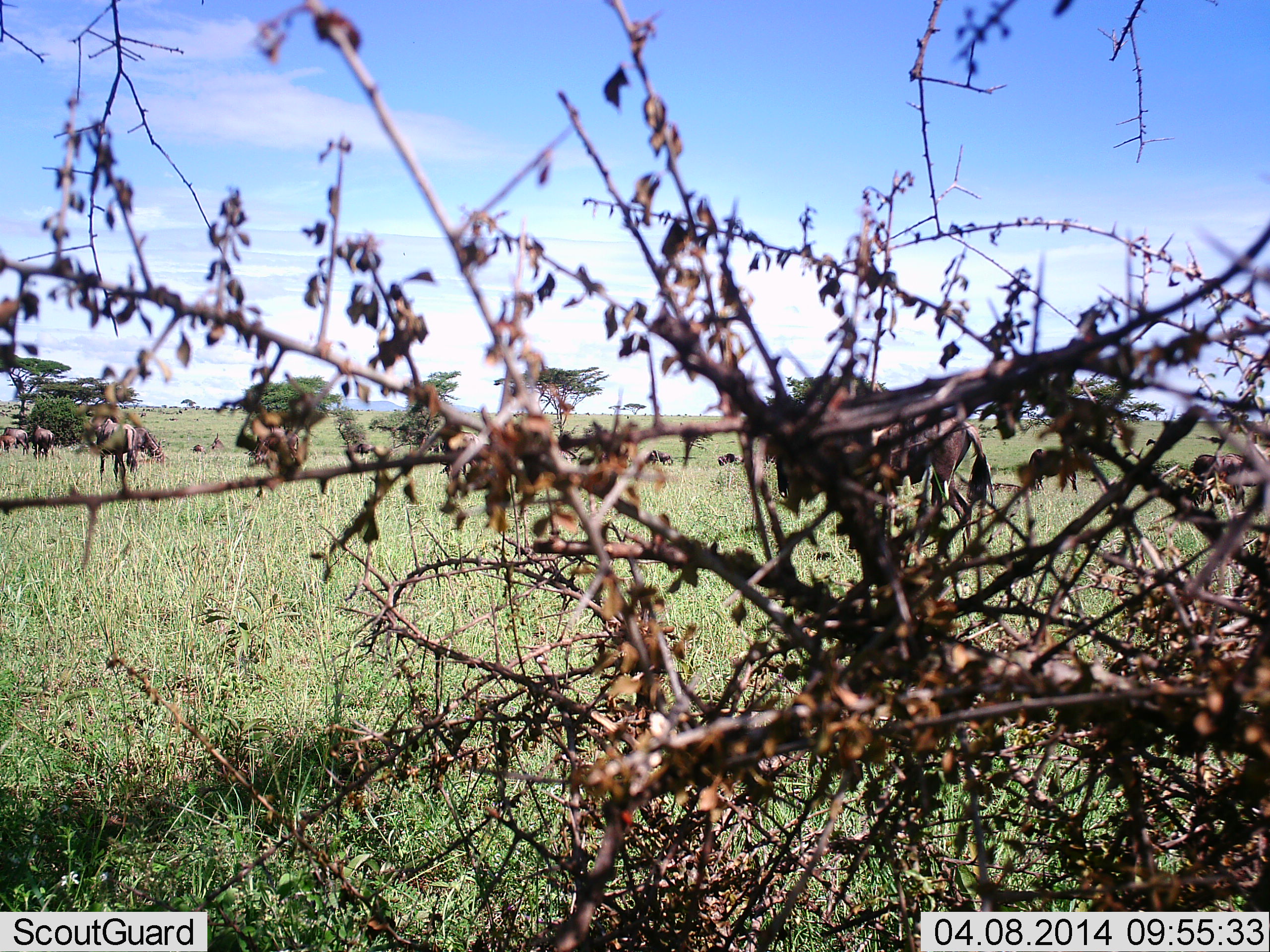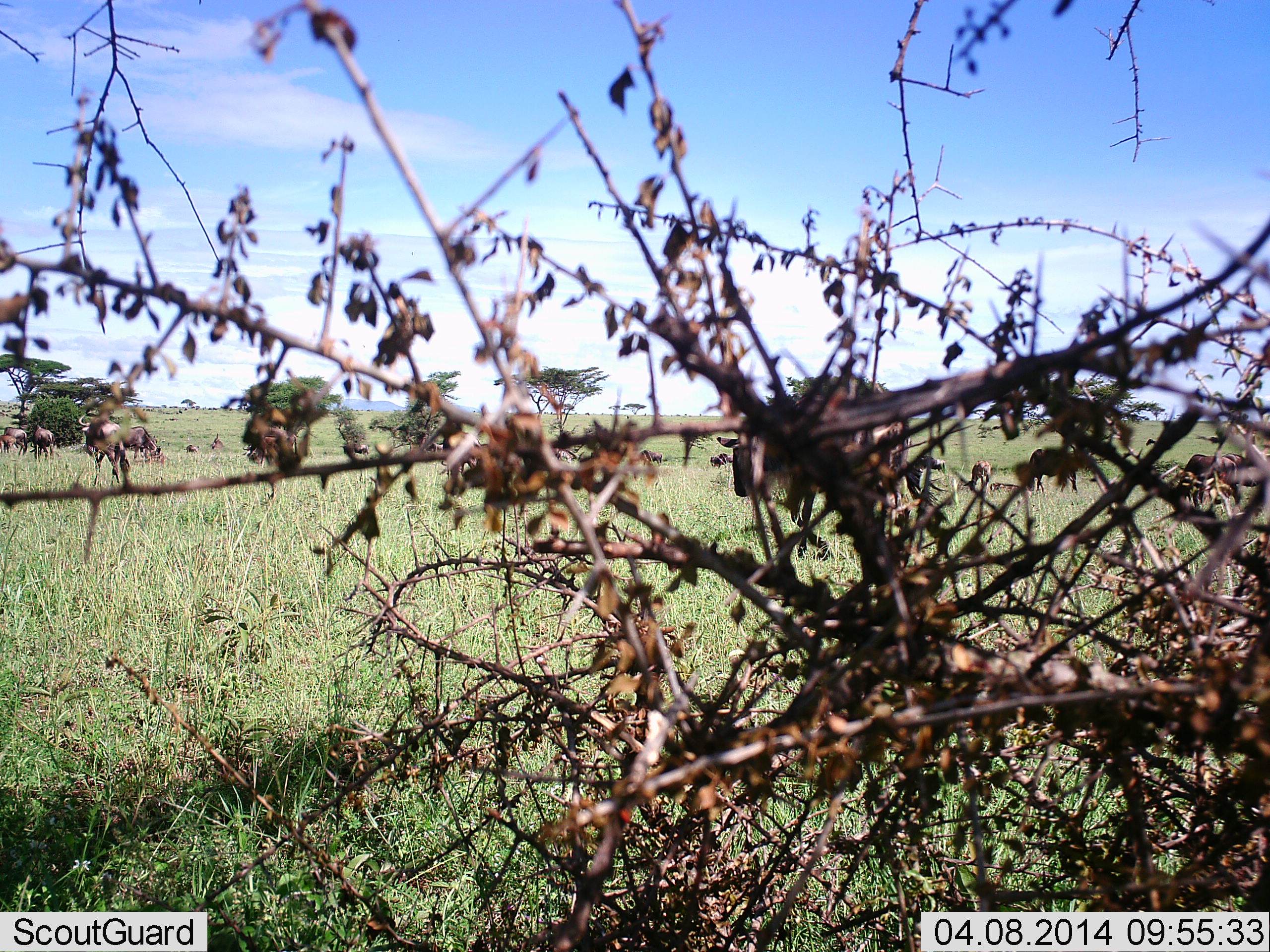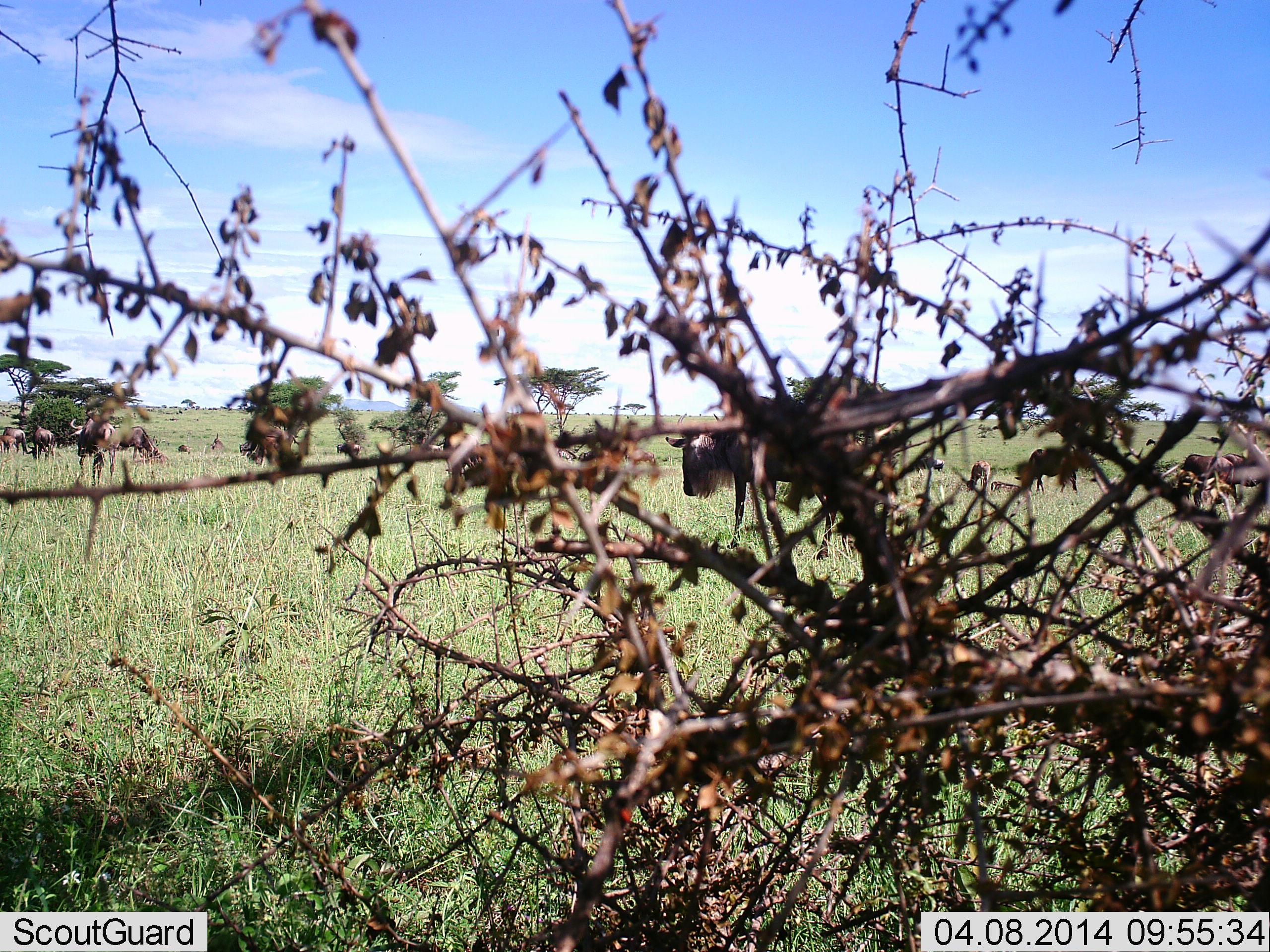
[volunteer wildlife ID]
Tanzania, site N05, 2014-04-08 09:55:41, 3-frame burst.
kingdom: Animalia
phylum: Chordata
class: Mammalia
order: Artiodactyla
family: Bovidae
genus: Connochaetes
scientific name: Connochaetes taurinus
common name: blue wildebeest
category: wildebeest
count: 8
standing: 50%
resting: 0%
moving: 100%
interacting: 0%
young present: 20%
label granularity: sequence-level